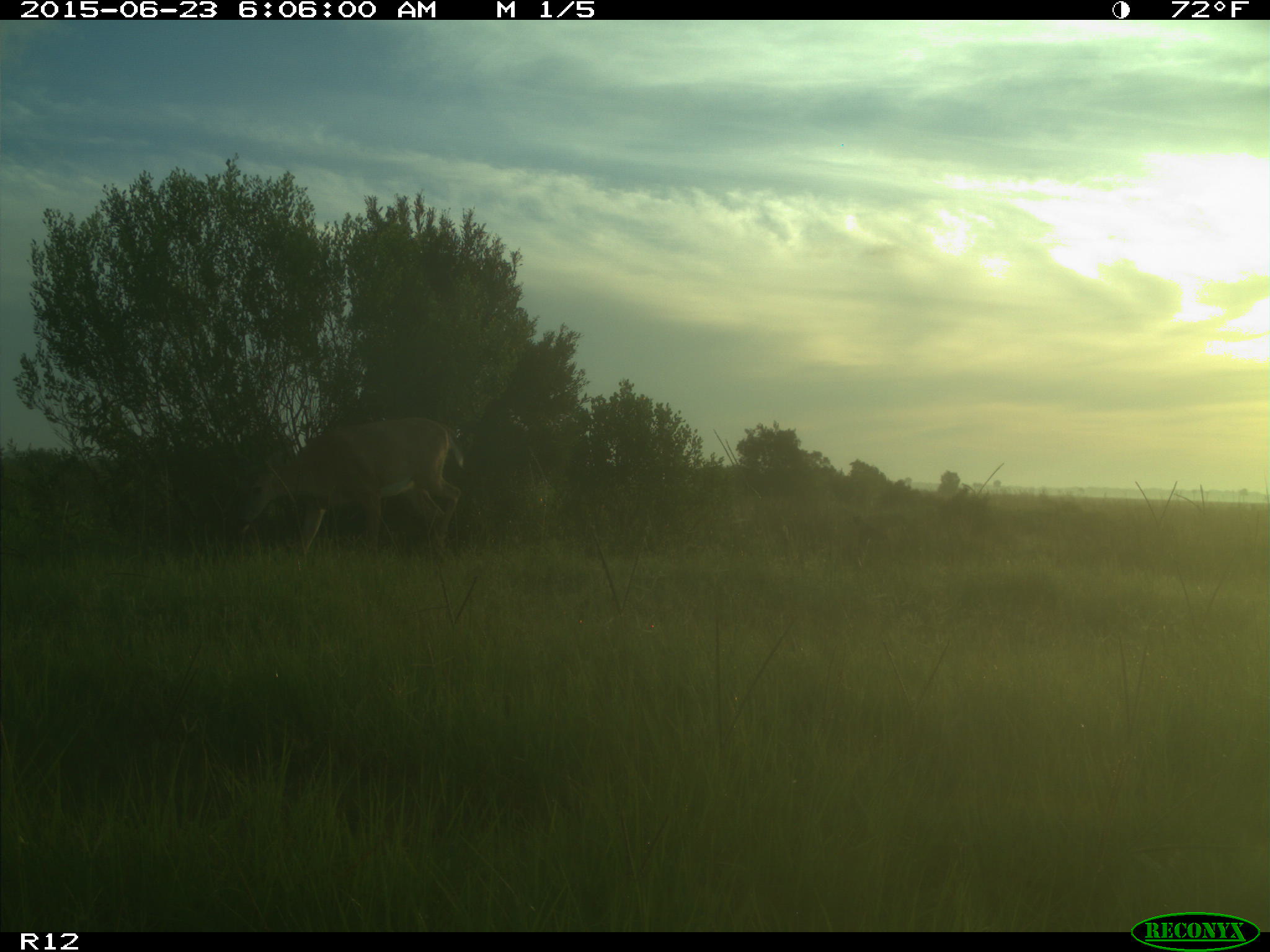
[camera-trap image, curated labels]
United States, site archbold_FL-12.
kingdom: Animalia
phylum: Chordata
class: Mammalia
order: Artiodactyla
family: Cervidae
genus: Odocoileus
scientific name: Odocoileus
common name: deer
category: unidentified deer